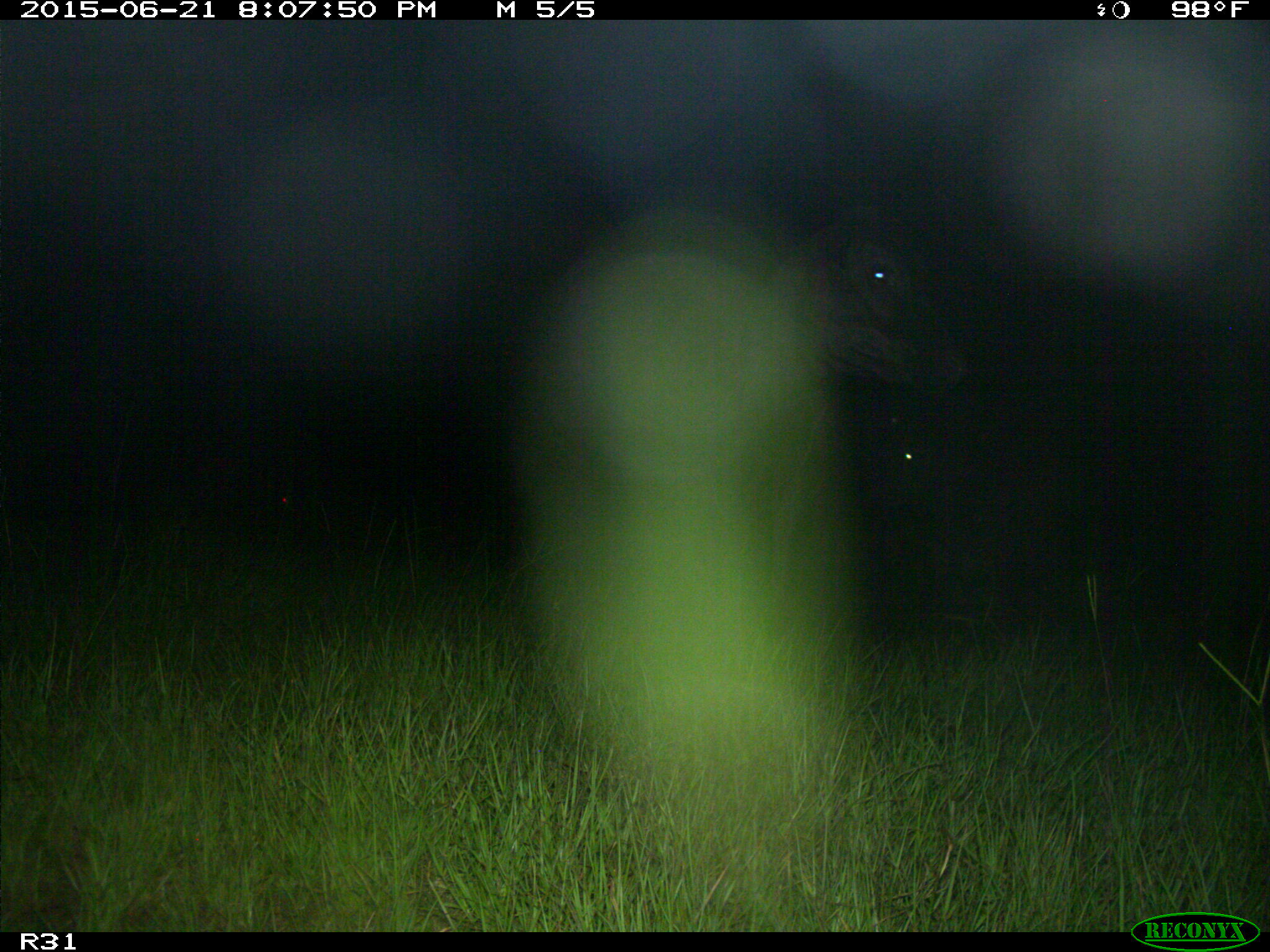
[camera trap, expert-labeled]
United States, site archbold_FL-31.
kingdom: Animalia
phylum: Chordata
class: Mammalia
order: Artiodactyla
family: Bovidae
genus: Bos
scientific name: Bos taurus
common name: domestic cow